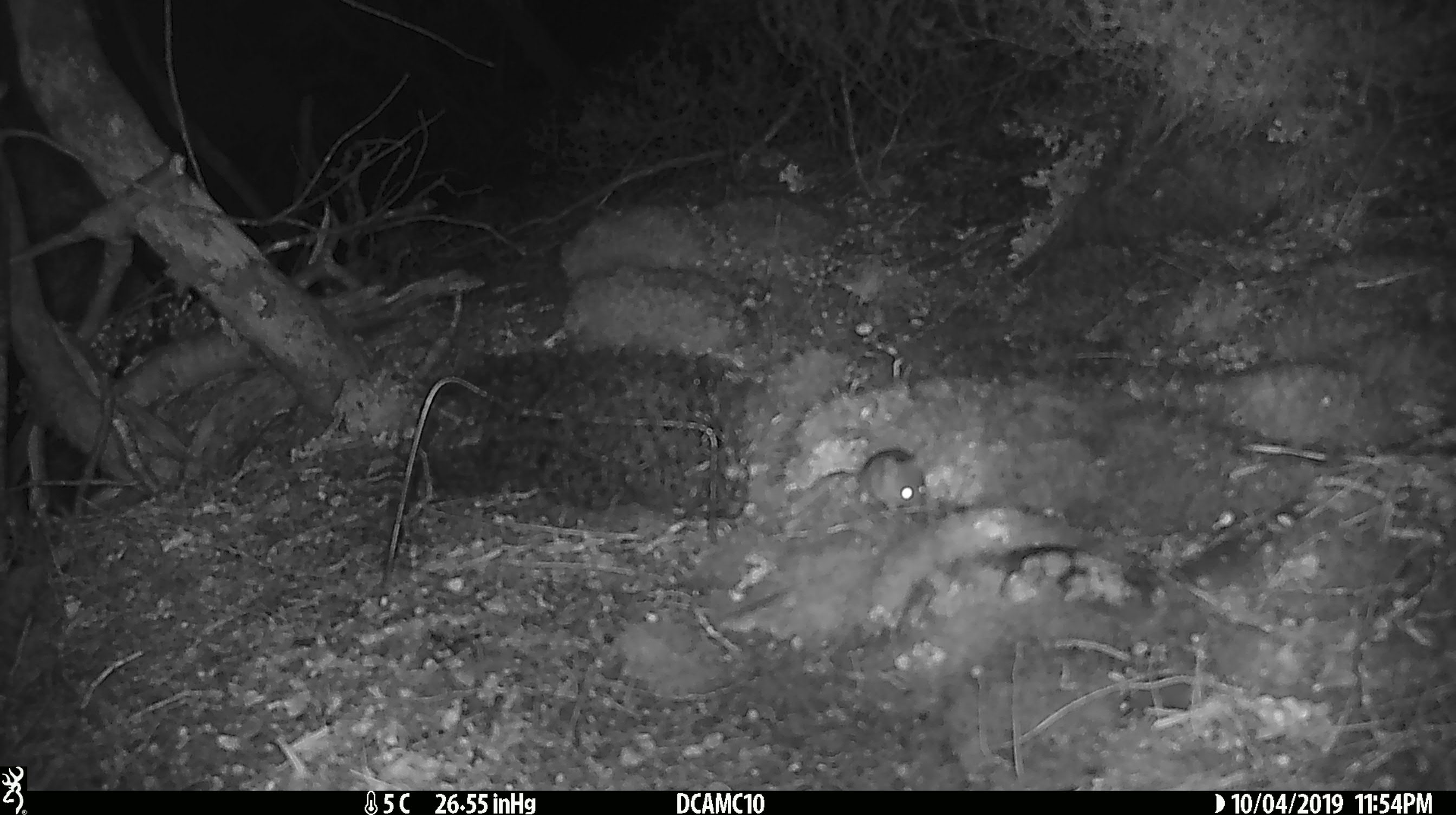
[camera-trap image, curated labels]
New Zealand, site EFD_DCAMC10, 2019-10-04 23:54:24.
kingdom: Animalia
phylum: Chordata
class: Mammalia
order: Rodentia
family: Muridae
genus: Mus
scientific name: Mus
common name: mouse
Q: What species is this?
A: Mouse (Mus).